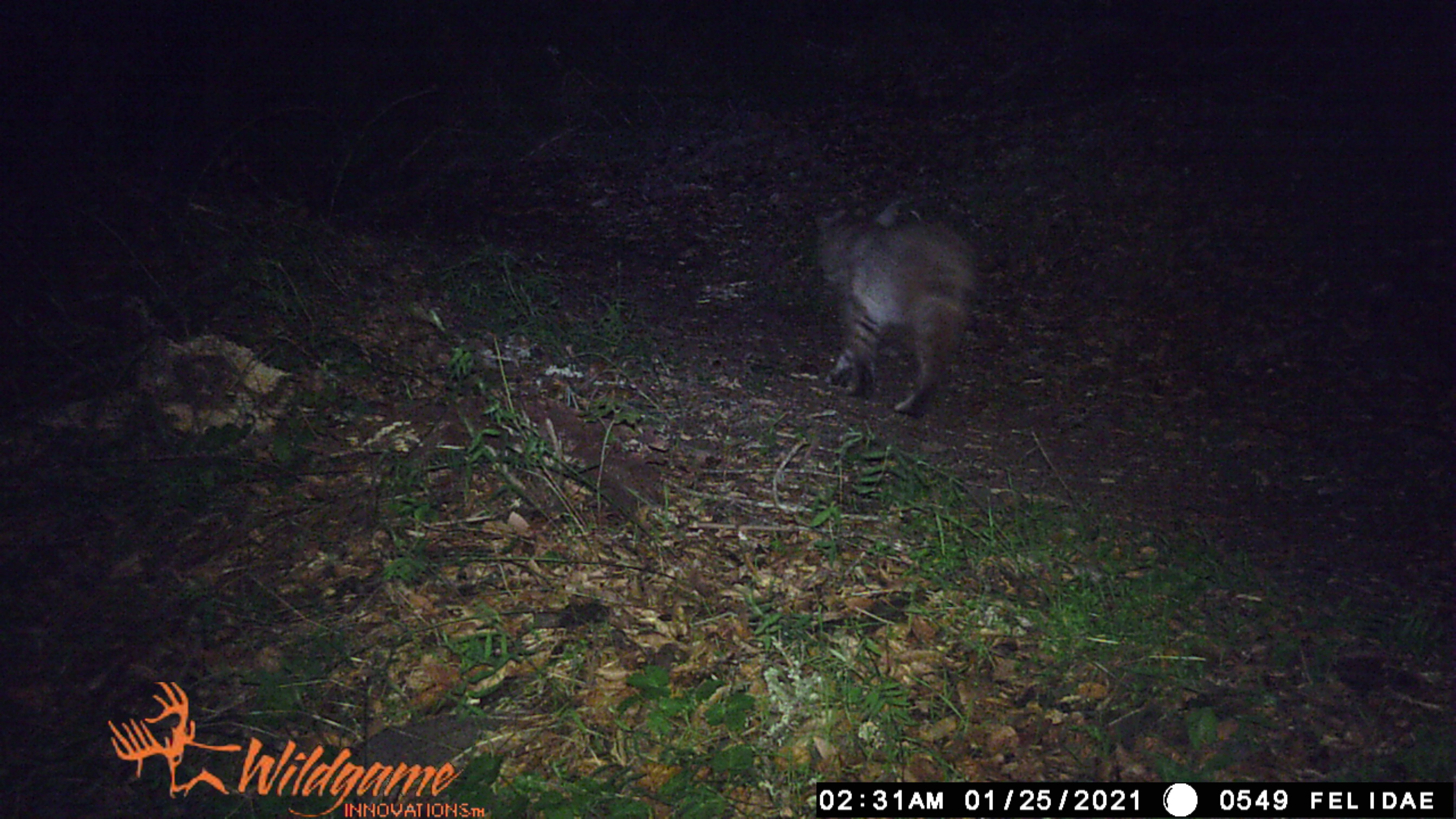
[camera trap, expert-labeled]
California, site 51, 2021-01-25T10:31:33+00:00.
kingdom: Animalia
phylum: Chordata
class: Mammalia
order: Carnivora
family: Felidae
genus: Lynx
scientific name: Lynx rufus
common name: bobcat